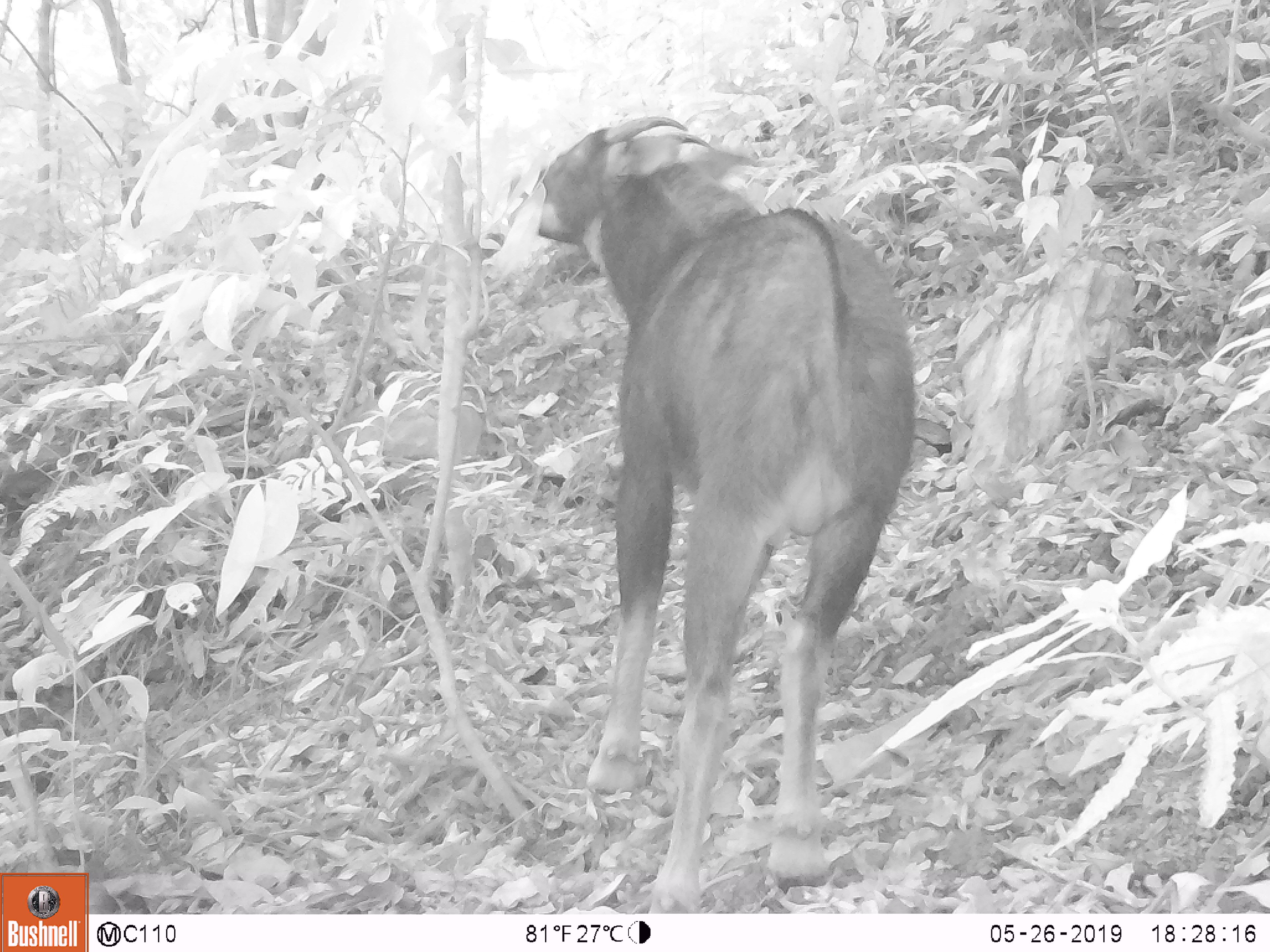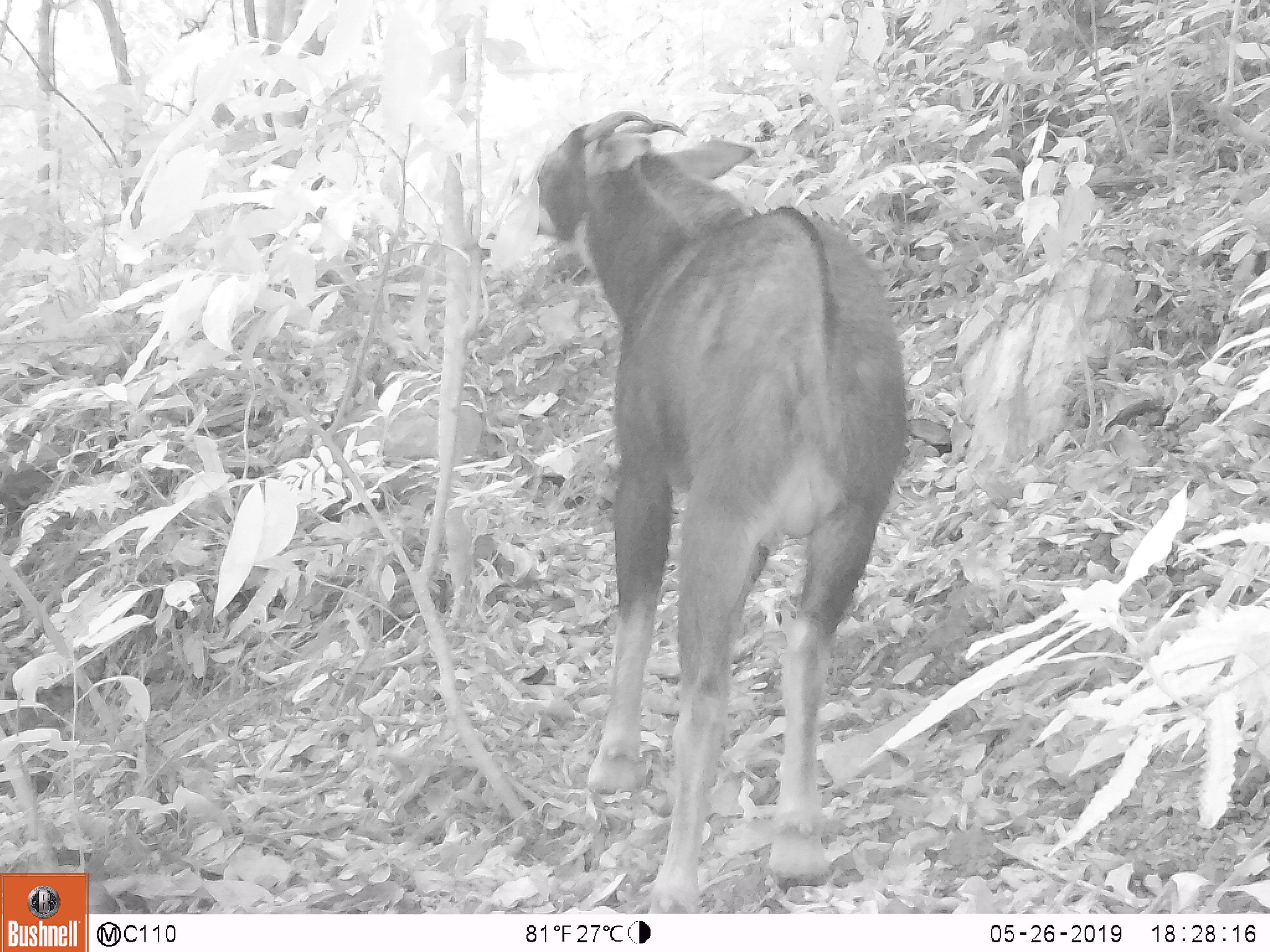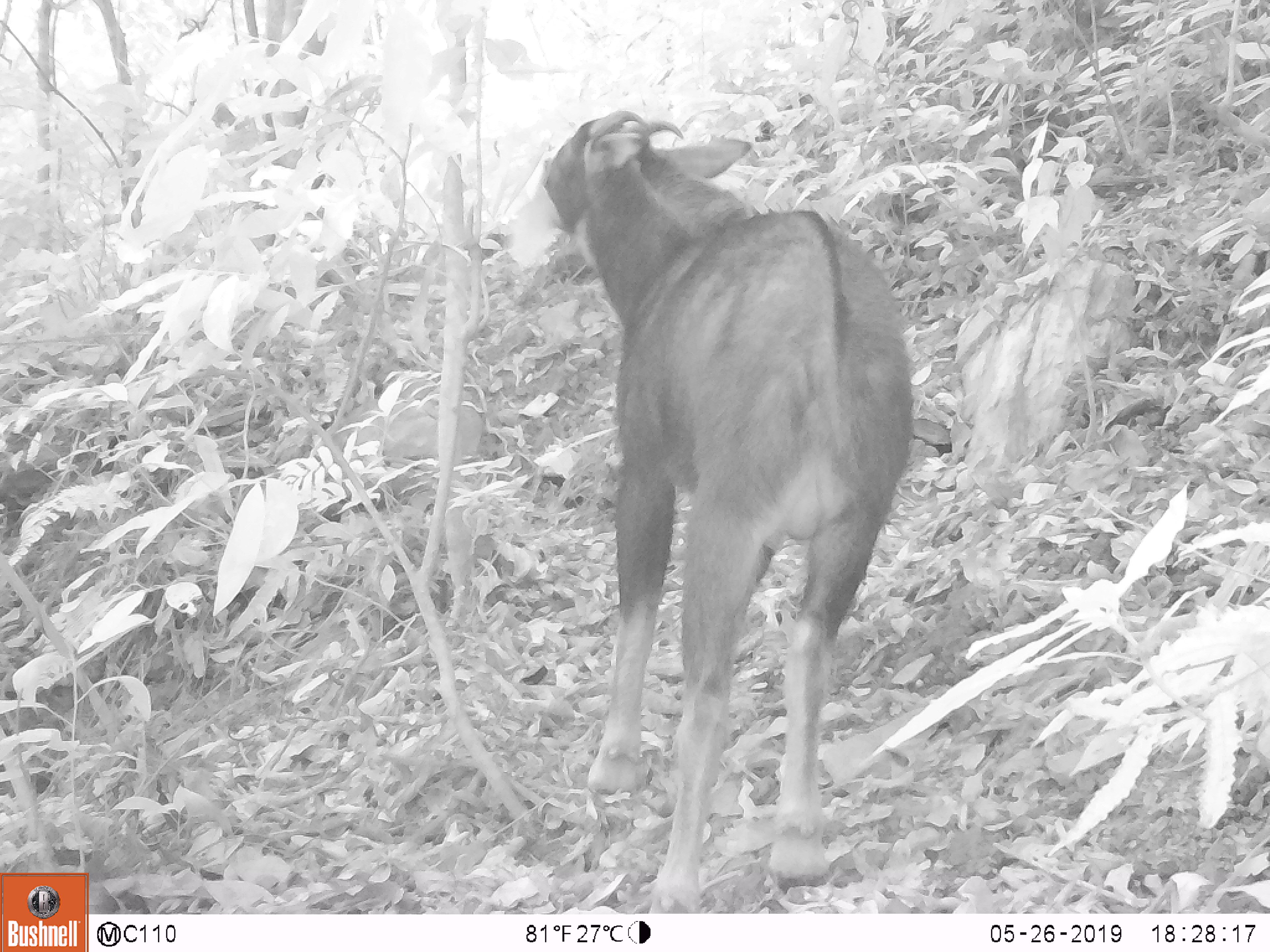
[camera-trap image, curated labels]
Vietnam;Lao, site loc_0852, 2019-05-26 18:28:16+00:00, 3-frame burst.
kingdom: Animalia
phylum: Chordata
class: Mammalia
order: Artiodactyla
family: Bovidae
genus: Capricornis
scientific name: Capricornis sumatraensis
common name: chinese serow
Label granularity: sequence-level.